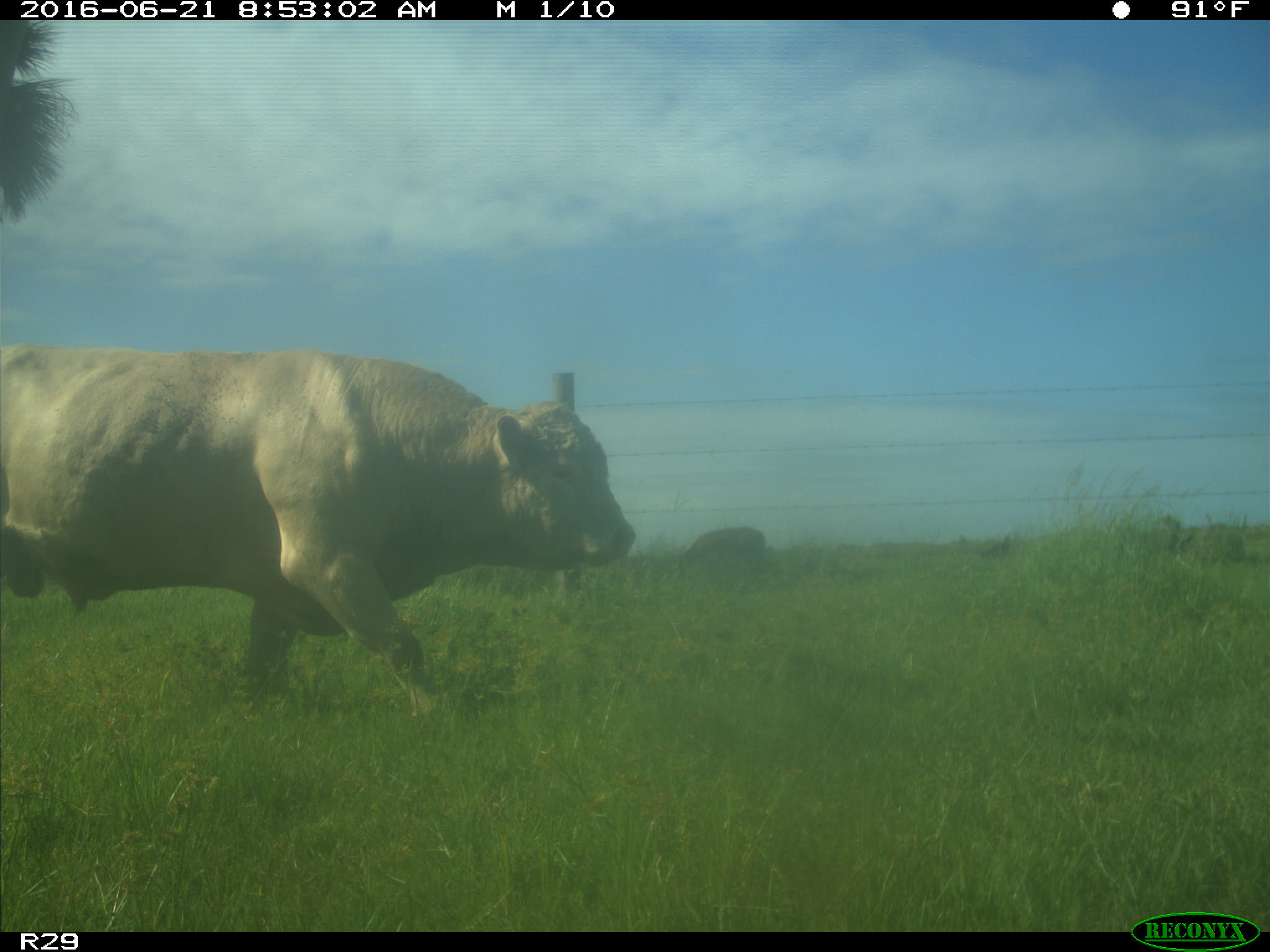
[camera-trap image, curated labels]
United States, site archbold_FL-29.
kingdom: Animalia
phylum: Chordata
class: Mammalia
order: Artiodactyla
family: Bovidae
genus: Bos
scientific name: Bos taurus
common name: domestic cow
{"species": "Bos taurus (domestic cow)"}